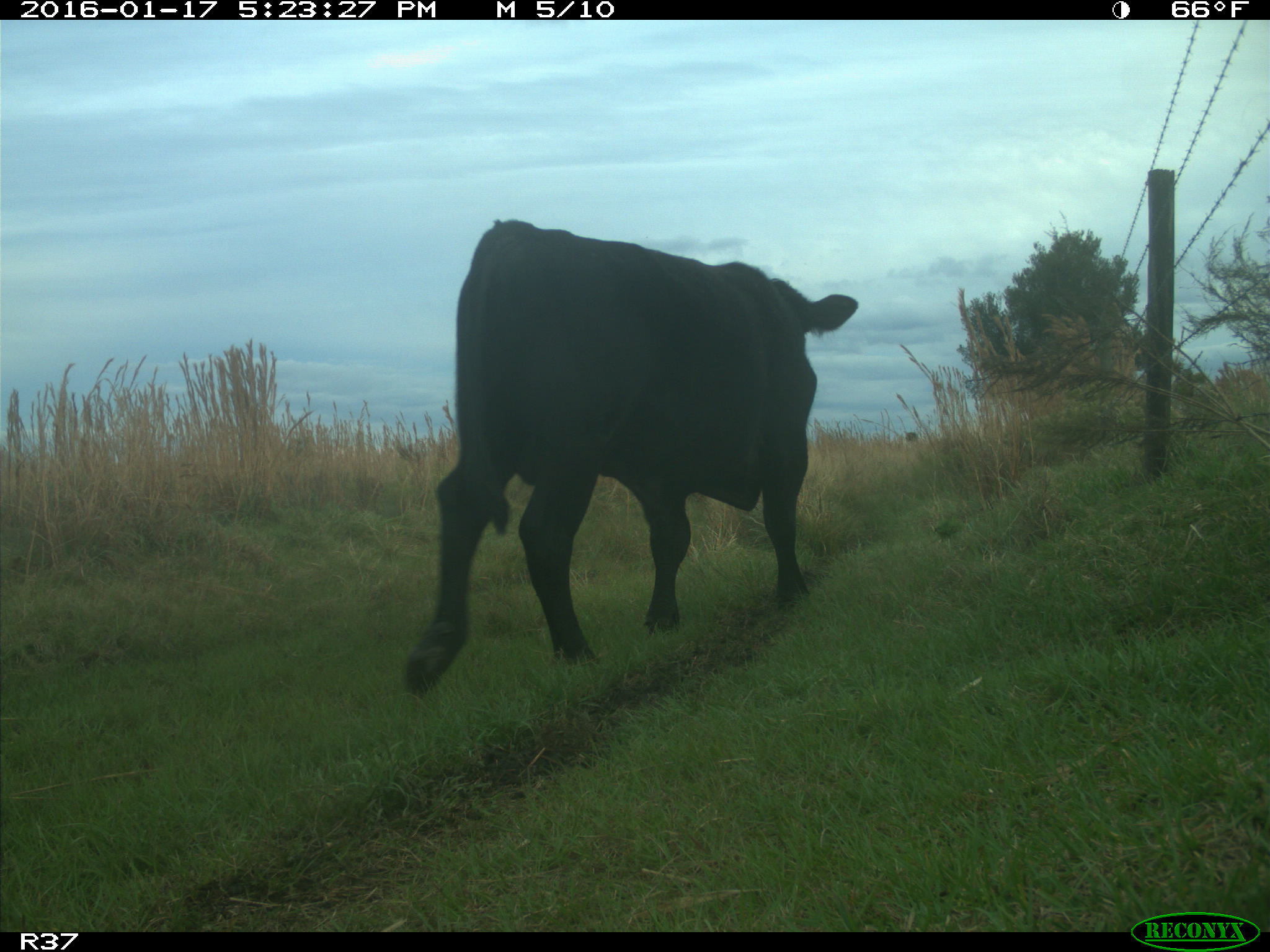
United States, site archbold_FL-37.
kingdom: Animalia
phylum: Chordata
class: Mammalia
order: Artiodactyla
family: Bovidae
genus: Bos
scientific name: Bos taurus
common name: domestic cow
Bos taurus (domestic cow).